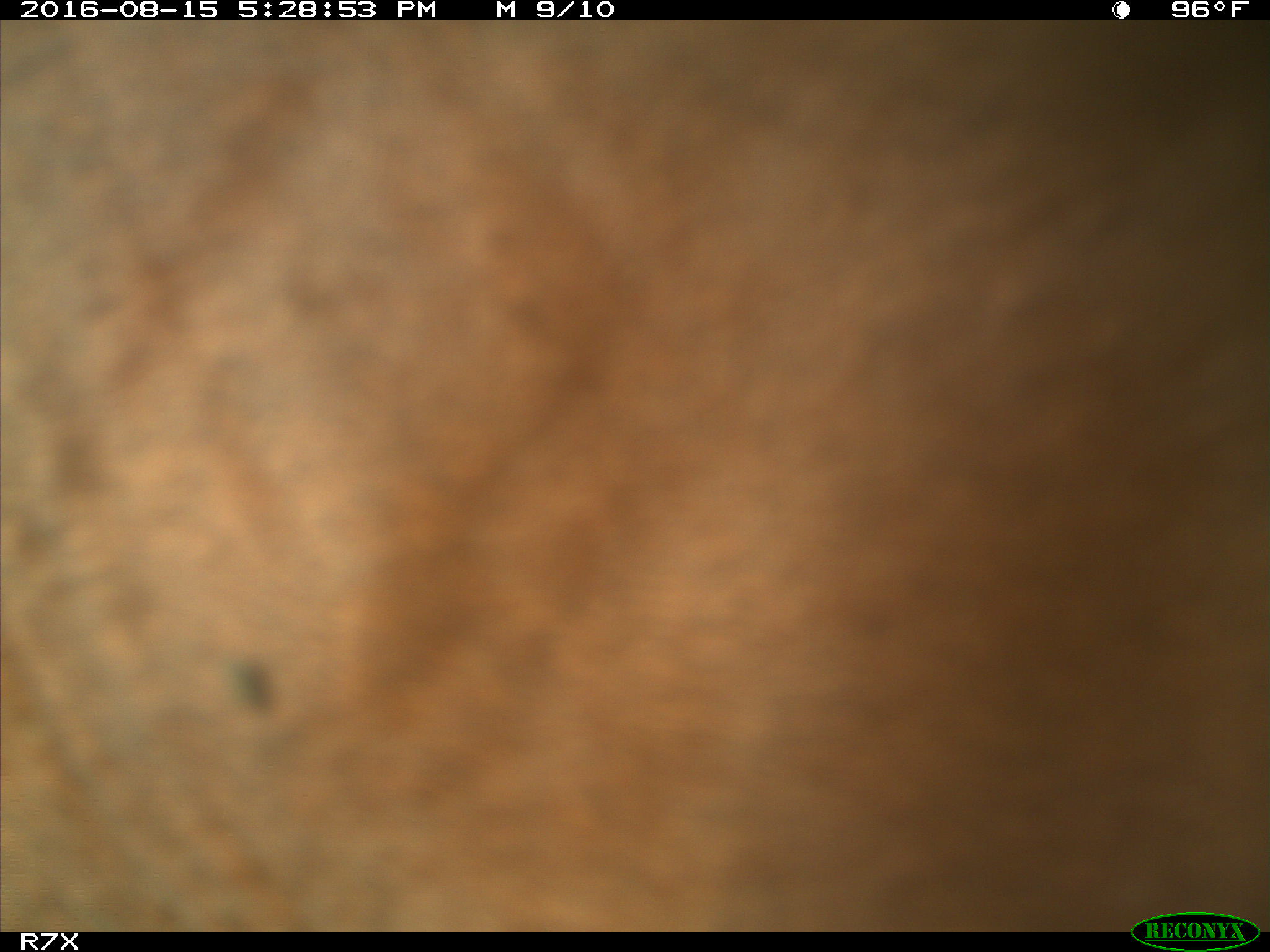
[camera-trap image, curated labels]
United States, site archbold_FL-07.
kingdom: Animalia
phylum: Chordata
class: Mammalia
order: Artiodactyla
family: Bovidae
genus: Bos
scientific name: Bos taurus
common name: domestic cow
Bos taurus (domestic cow).